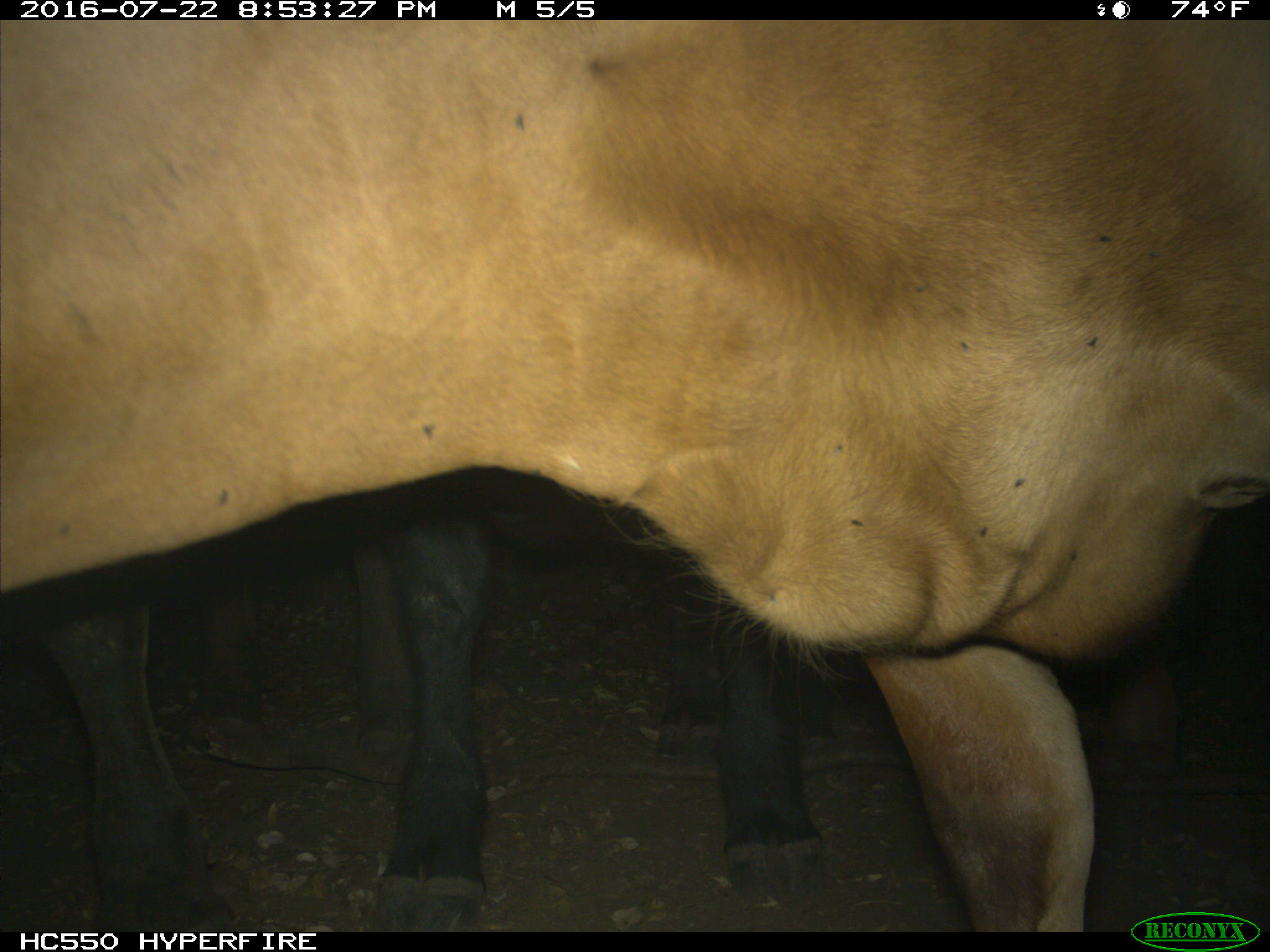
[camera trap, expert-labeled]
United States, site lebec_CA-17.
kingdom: Animalia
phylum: Chordata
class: Mammalia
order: Artiodactyla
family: Bovidae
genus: Bos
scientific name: Bos taurus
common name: domestic cow